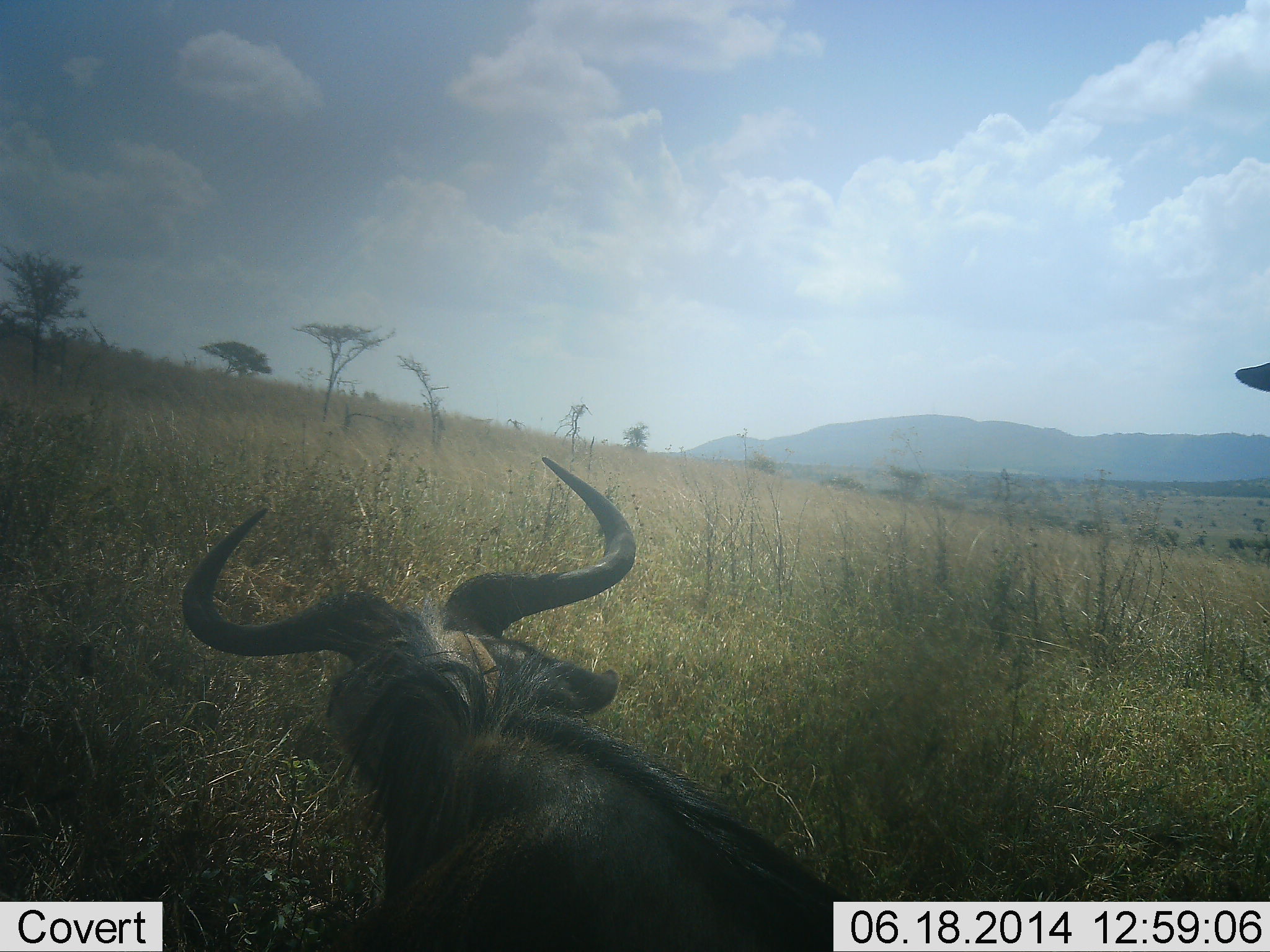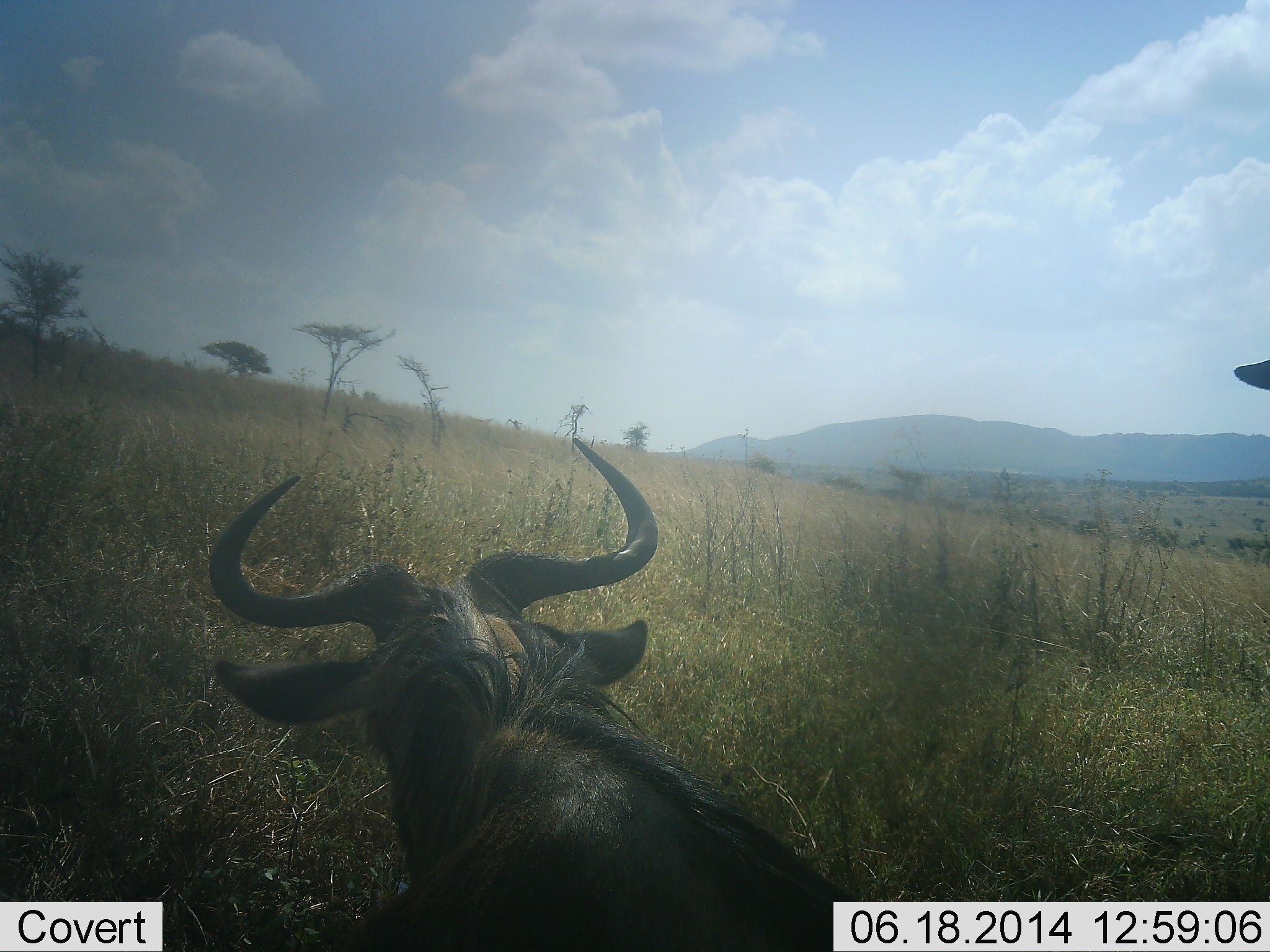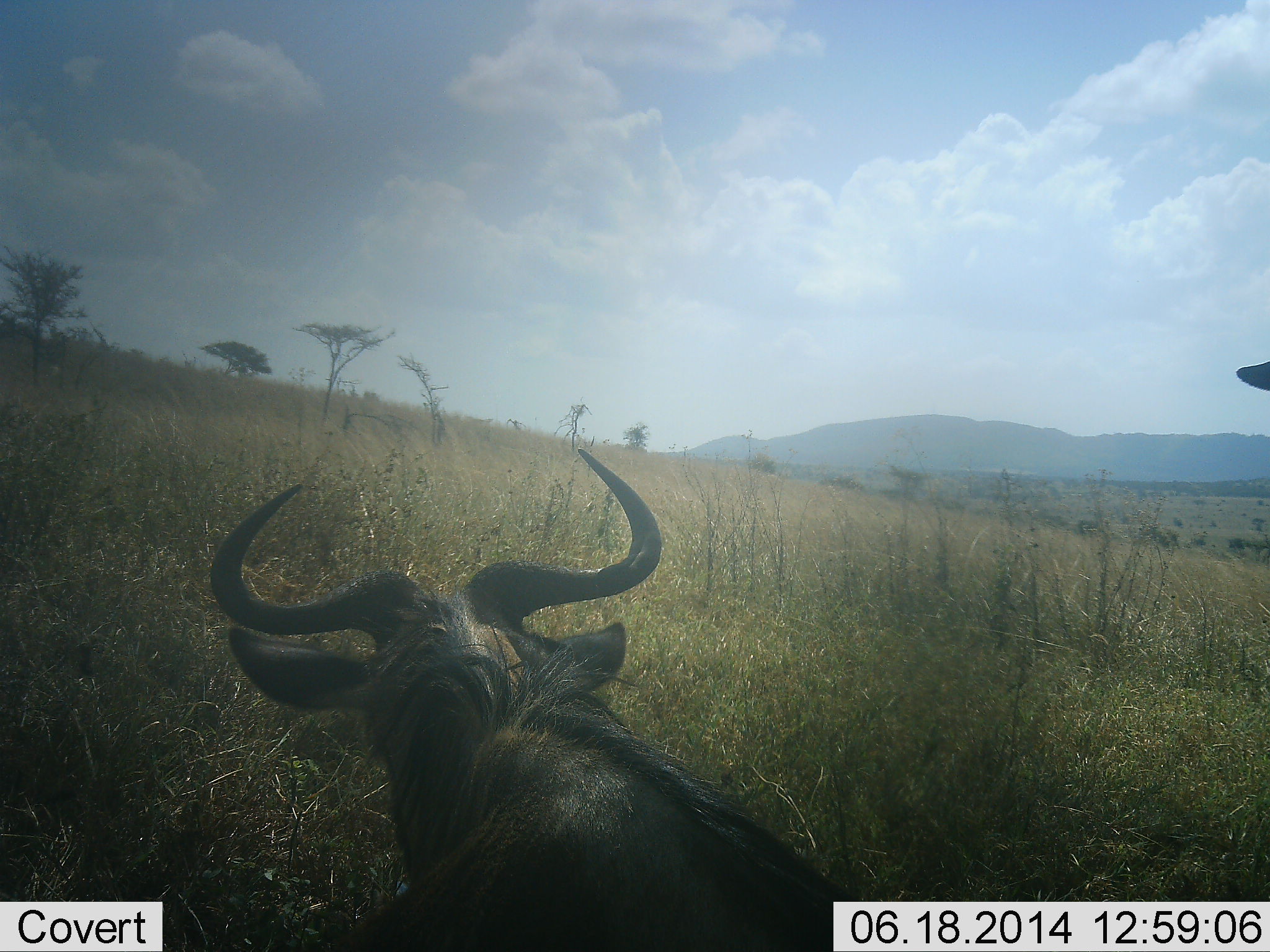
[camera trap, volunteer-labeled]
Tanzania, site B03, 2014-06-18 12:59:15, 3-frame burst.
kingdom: Animalia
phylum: Chordata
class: Mammalia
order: Artiodactyla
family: Bovidae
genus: Connochaetes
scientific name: Connochaetes taurinus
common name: blue wildebeest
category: wildebeest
Wildebeest (blue wildebeest) (Connochaetes taurinus), count 2. Behavior (volunteer vote fractions): standing 60%, resting 80%, moving 0%, interacting 0%. Young present (vote fraction): 0%. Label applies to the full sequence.